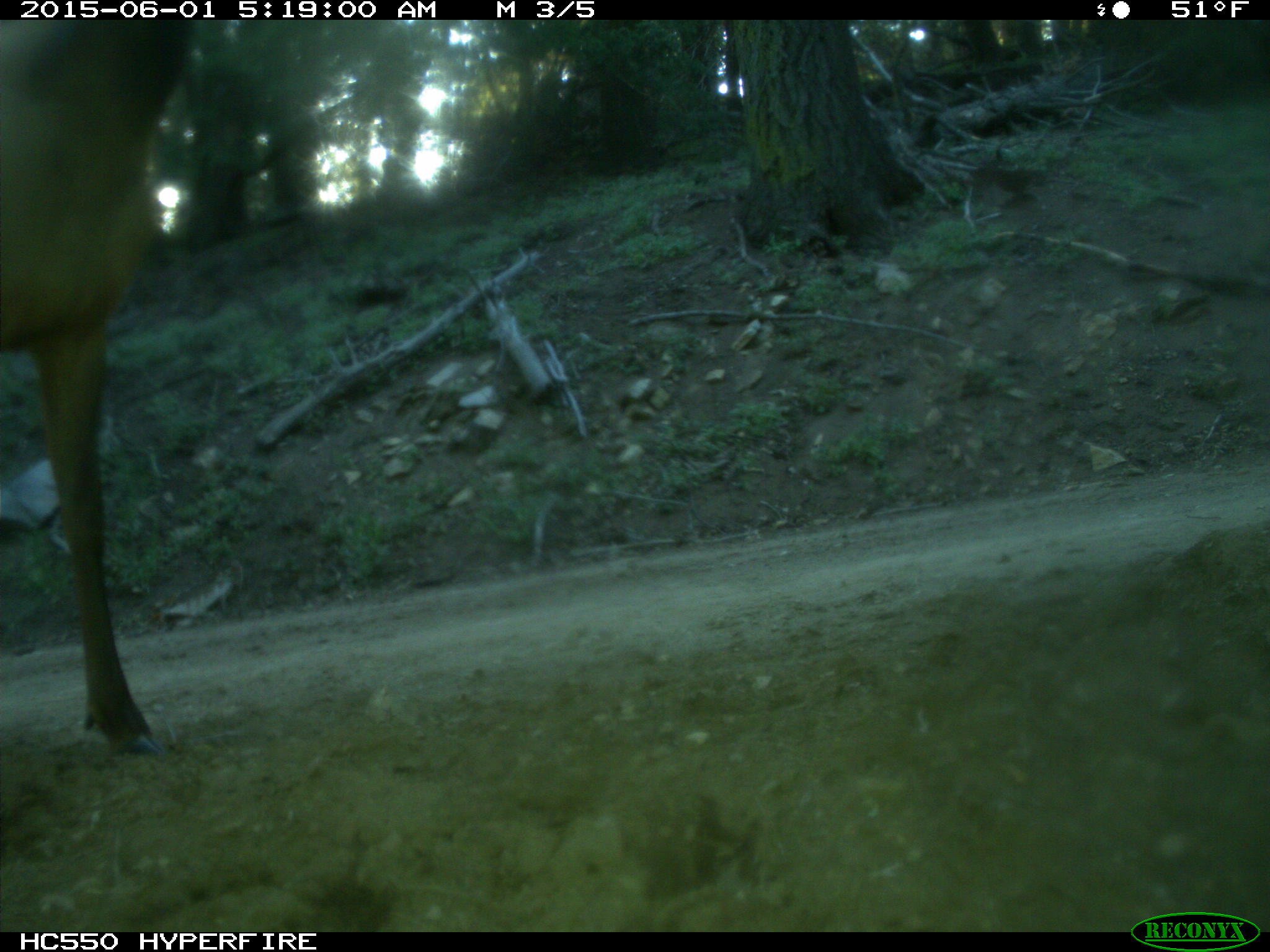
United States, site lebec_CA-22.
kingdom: Animalia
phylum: Chordata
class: Mammalia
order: Artiodactyla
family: Cervidae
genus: Cervus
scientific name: Cervus canadensis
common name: elk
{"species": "Cervus canadensis (elk)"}